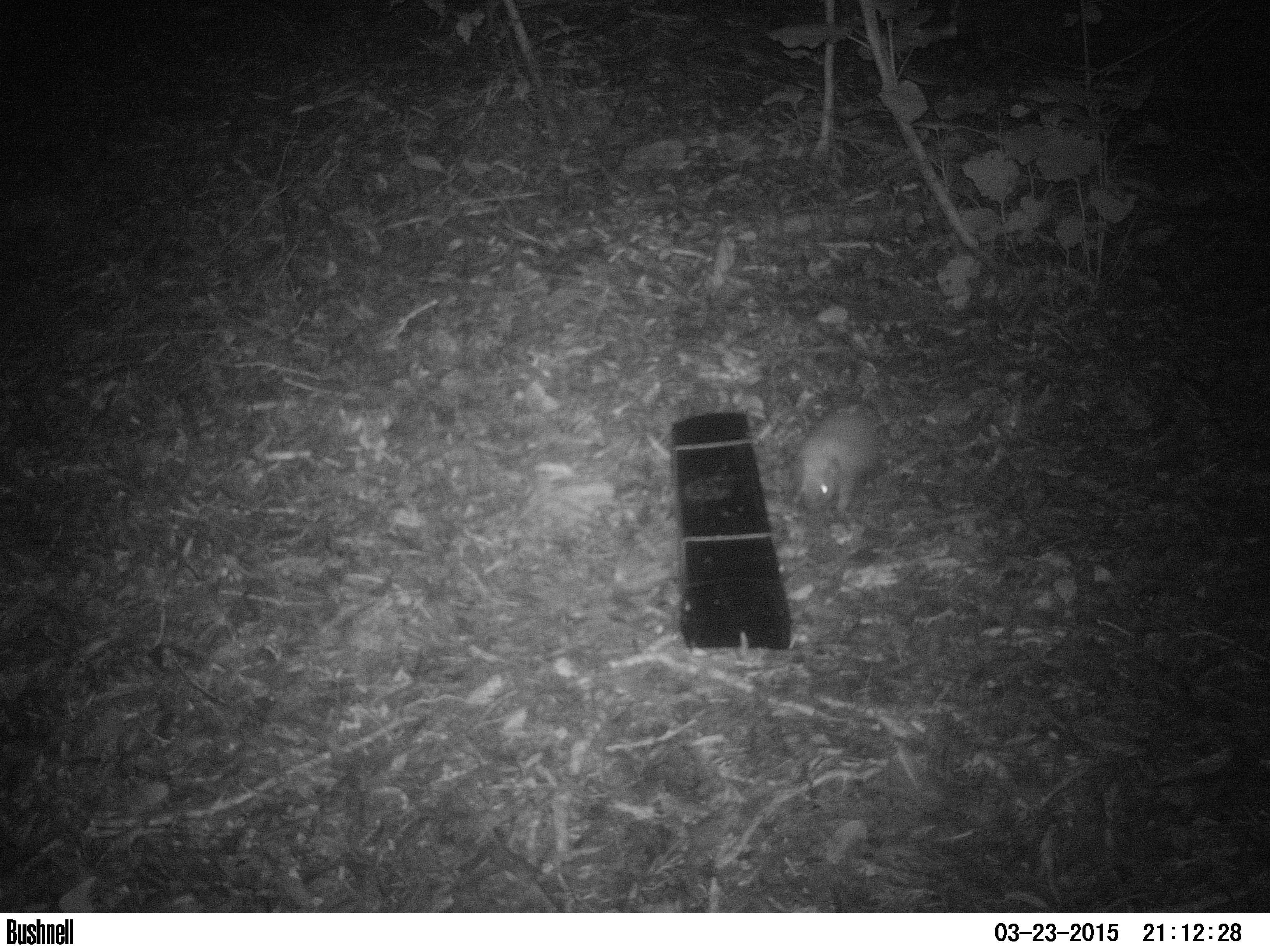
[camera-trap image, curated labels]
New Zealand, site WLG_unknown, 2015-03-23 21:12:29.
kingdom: Animalia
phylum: Chordata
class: Mammalia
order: Eulipotyphla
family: Erinaceidae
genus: Erinaceus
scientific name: Erinaceus europaeus europaeus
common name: european hedgehog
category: hedgehog